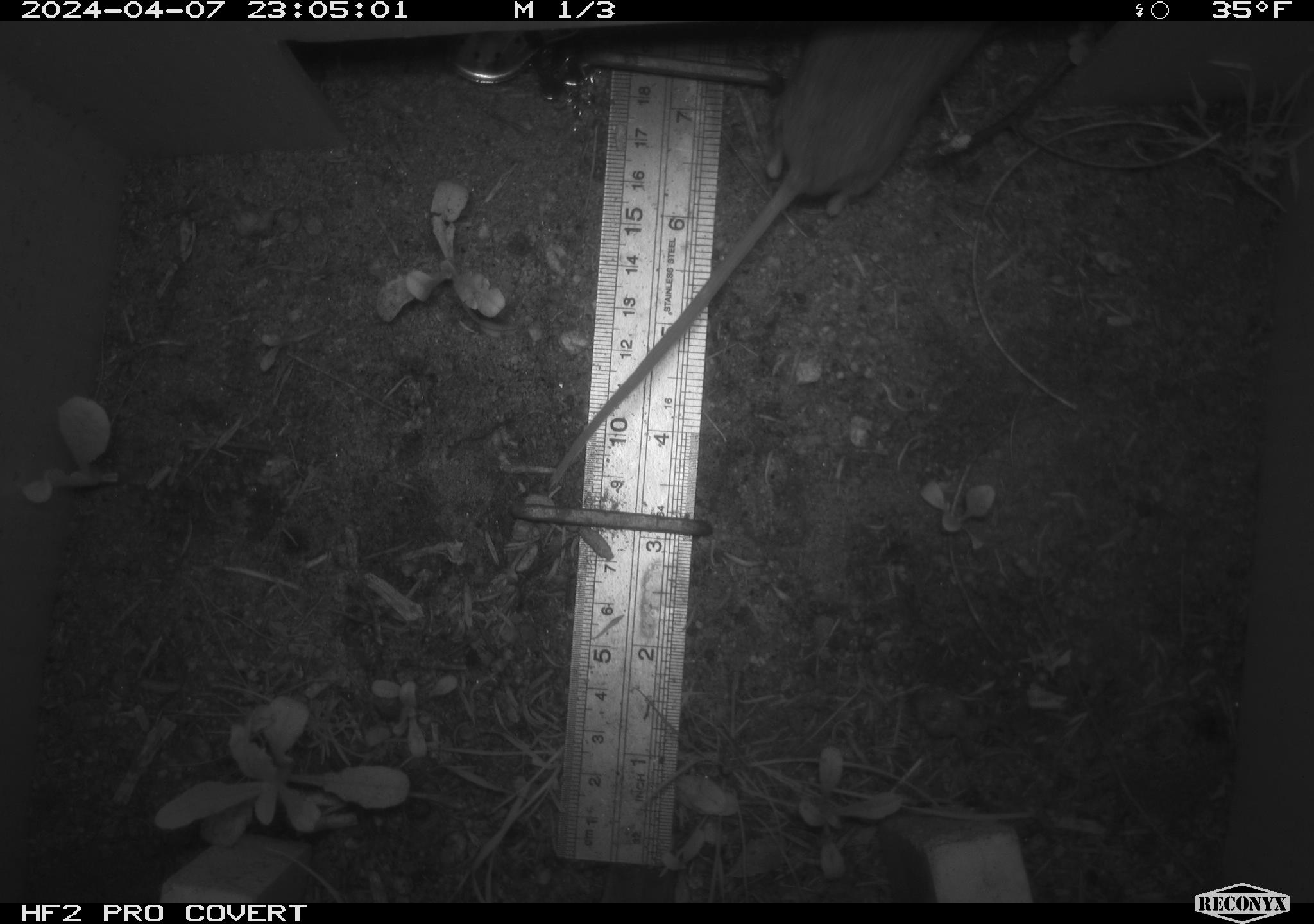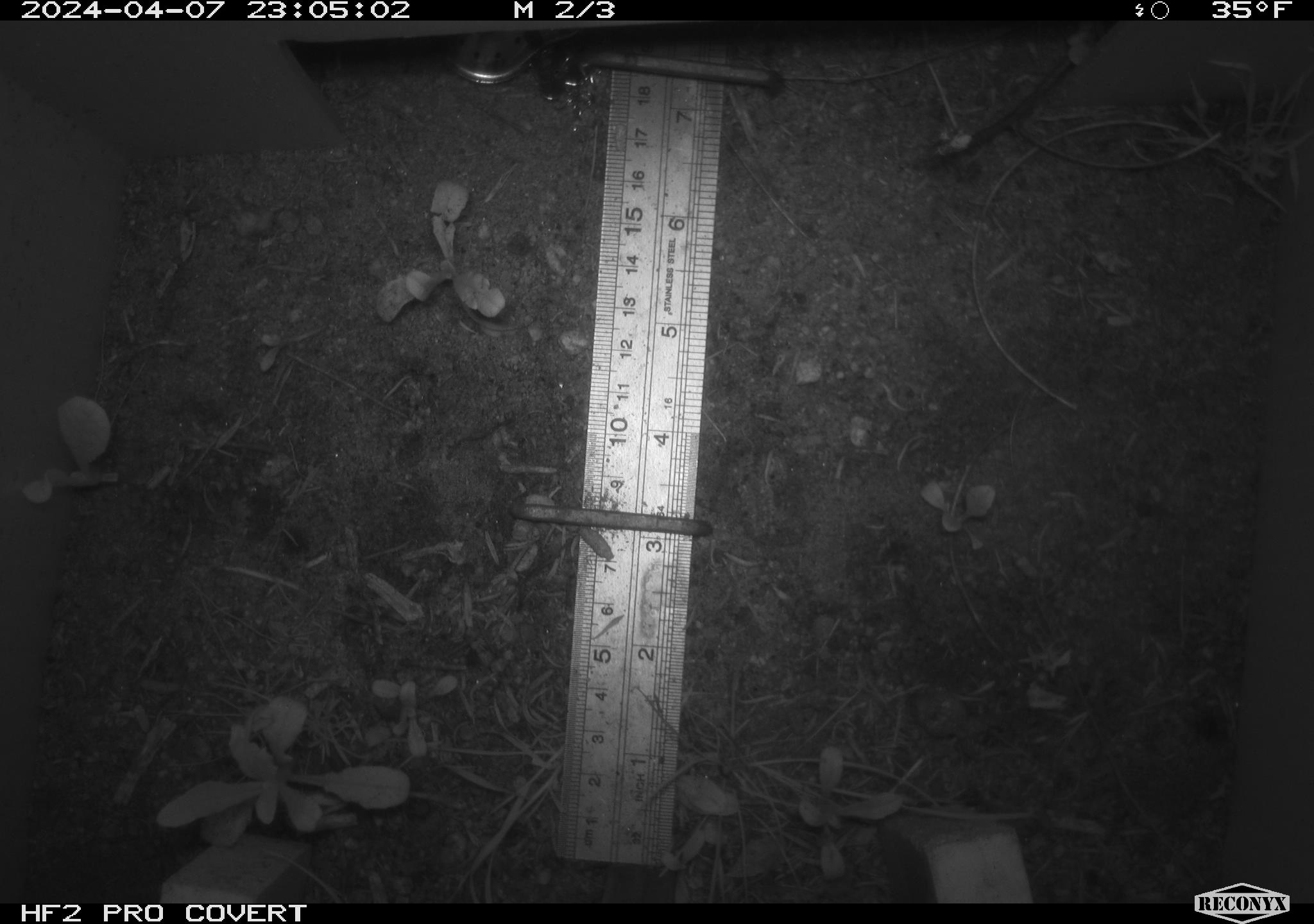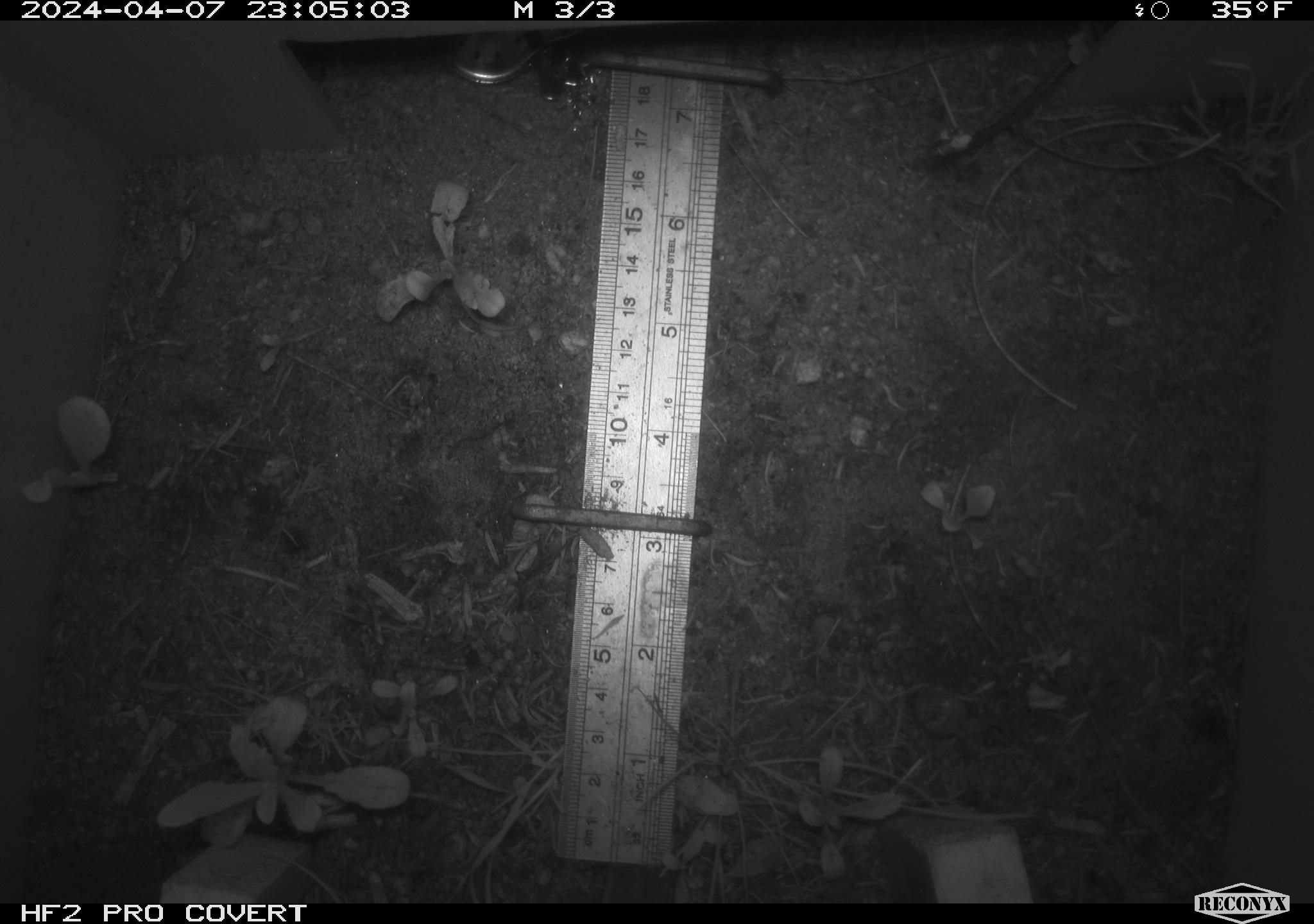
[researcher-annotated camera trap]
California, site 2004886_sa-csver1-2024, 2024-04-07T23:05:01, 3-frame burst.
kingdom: Animalia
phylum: Chordata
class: Mammalia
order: Rodentia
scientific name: Rodentia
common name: rodent